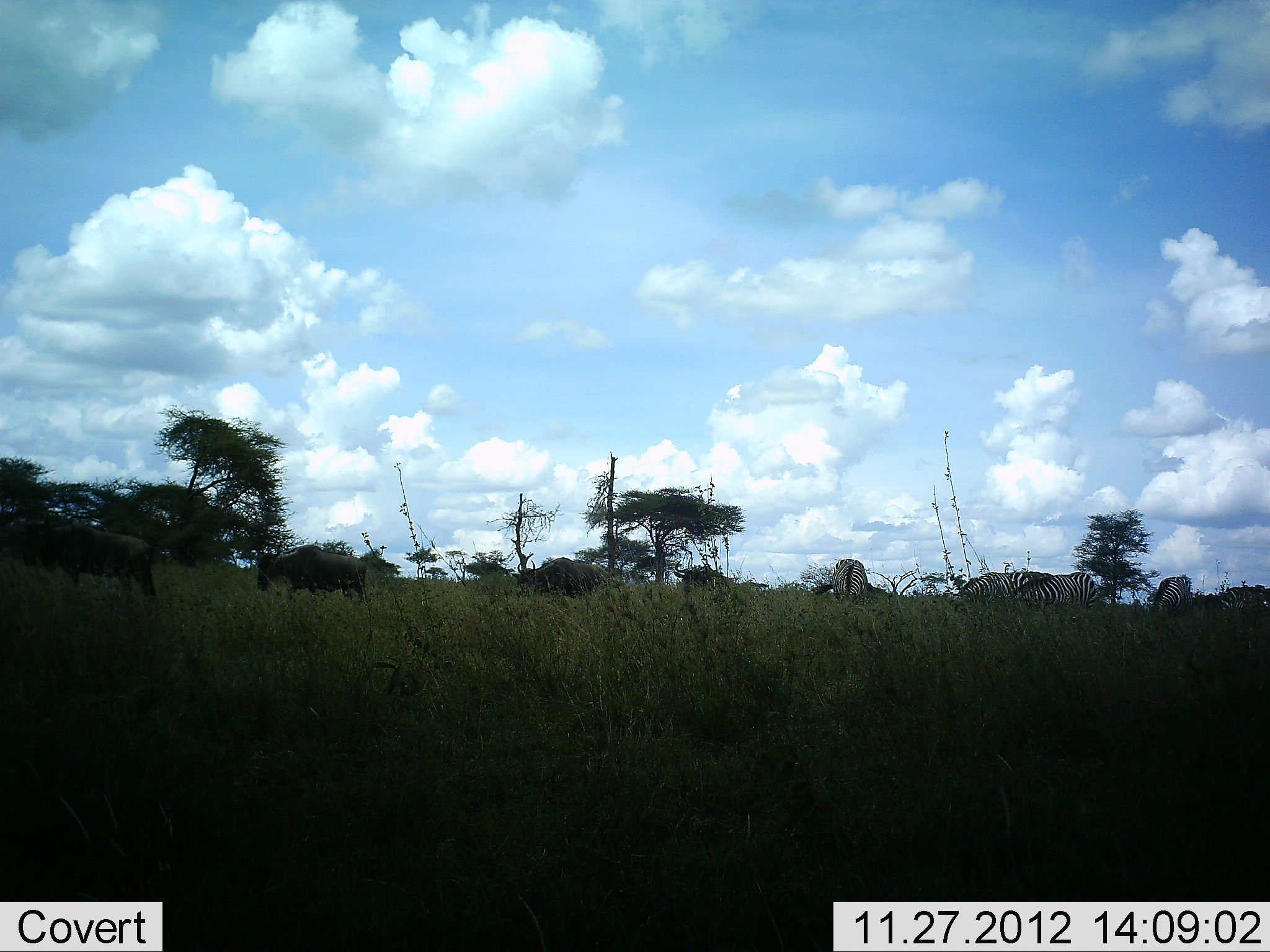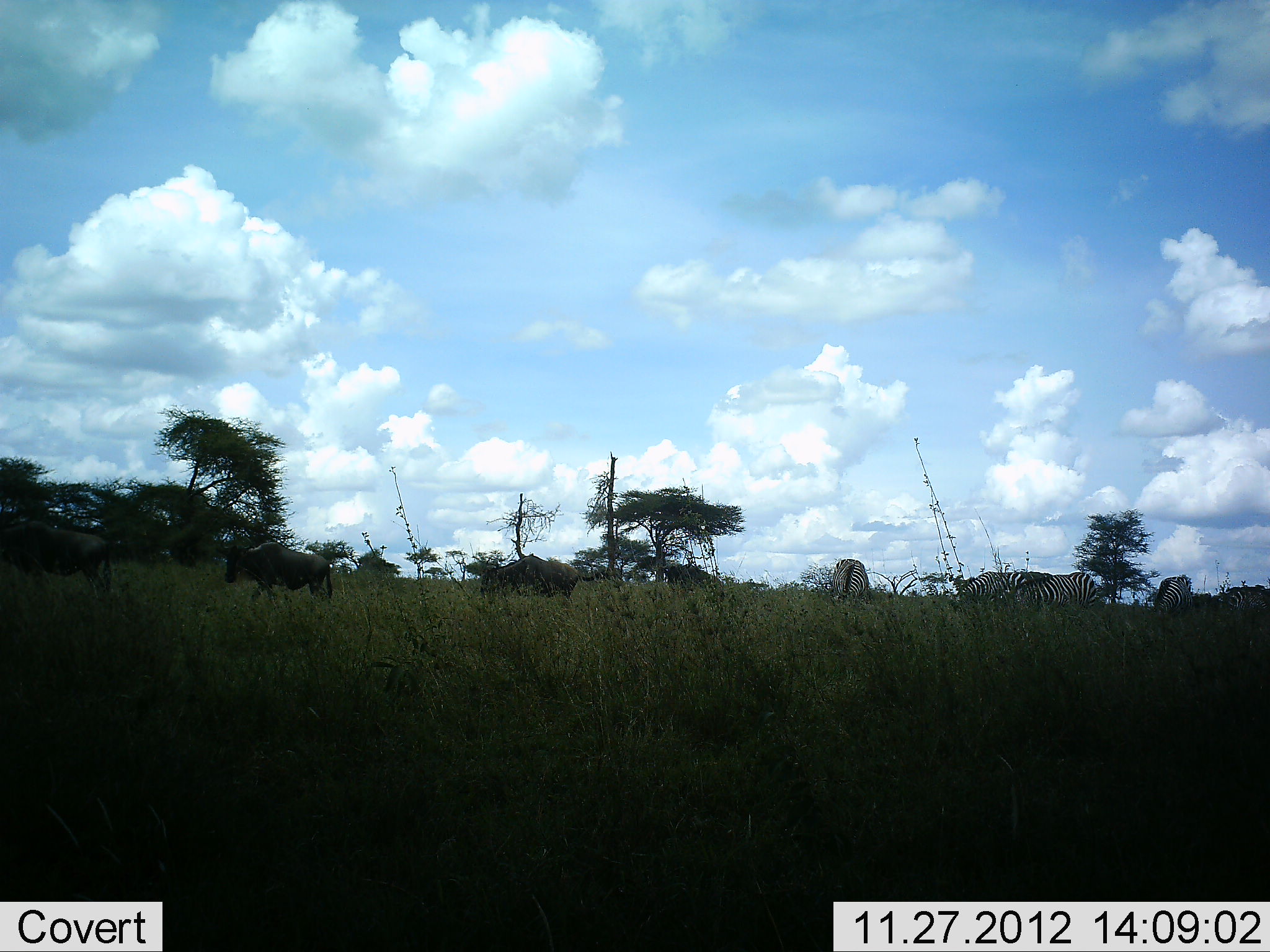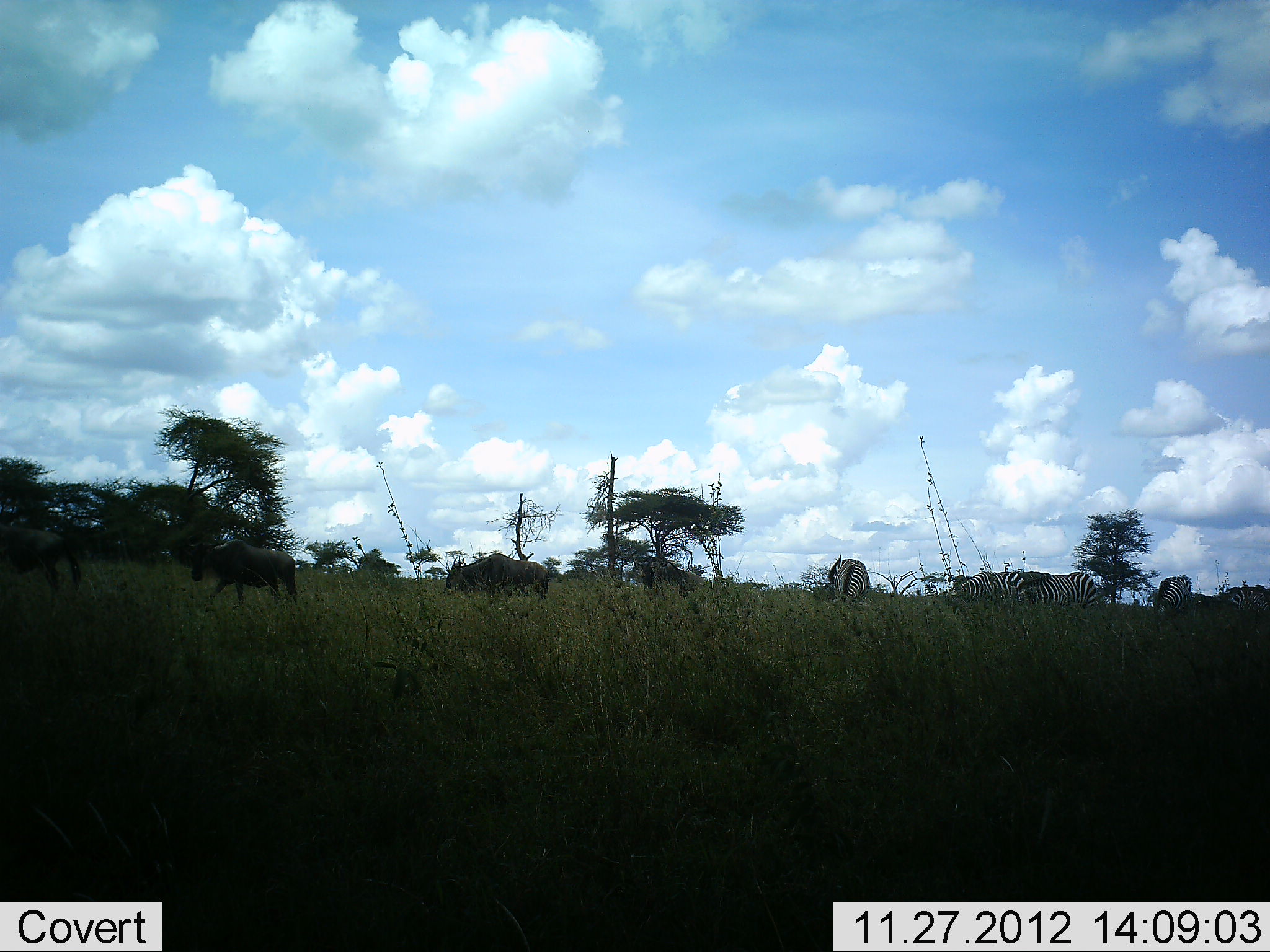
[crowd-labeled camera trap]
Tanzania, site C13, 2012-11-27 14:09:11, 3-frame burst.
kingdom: Animalia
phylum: Chordata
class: Mammalia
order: Artiodactyla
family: Bovidae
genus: Connochaetes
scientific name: Connochaetes taurinus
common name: blue wildebeest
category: wildebeest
Wildebeest (blue wildebeest) (Connochaetes taurinus), count 4. Behavior (volunteer vote fractions): standing 0%, resting 0%, moving 100%, interacting 0%. Young present (vote fraction): 0%. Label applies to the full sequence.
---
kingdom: Animalia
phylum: Chordata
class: Mammalia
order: Perissodactyla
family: Equidae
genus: Equus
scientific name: Equus quagga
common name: plains zebra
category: zebra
Zebra (plains zebra) (Equus quagga), count 5. Behavior (volunteer vote fractions): standing 82%, resting 0%, moving 9%, interacting 0%. Young present (vote fraction): 0%. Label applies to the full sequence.